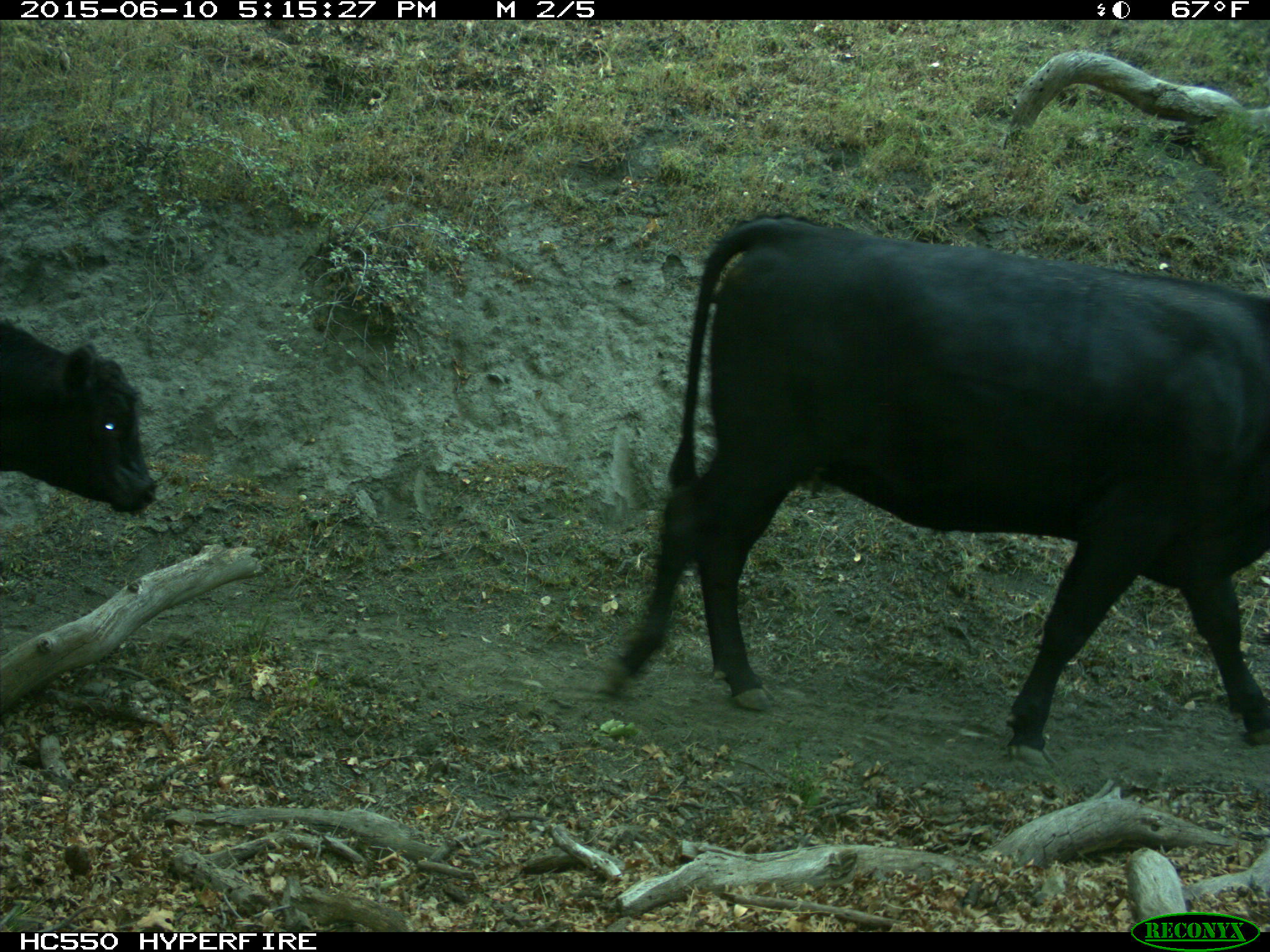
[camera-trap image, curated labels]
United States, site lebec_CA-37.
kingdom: Animalia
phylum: Chordata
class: Mammalia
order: Artiodactyla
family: Bovidae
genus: Bos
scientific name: Bos taurus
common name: domestic cow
Bos taurus (domestic cow).